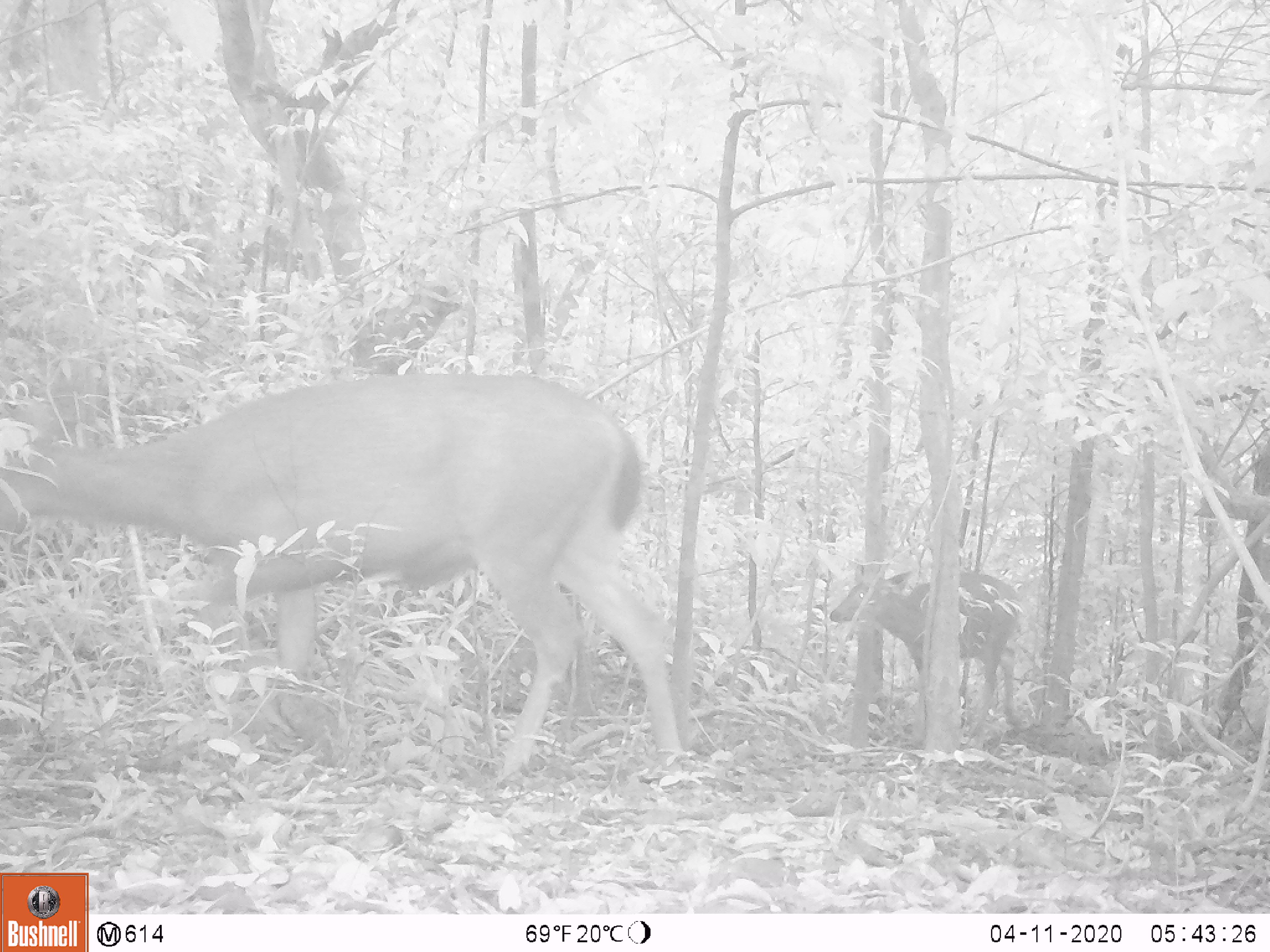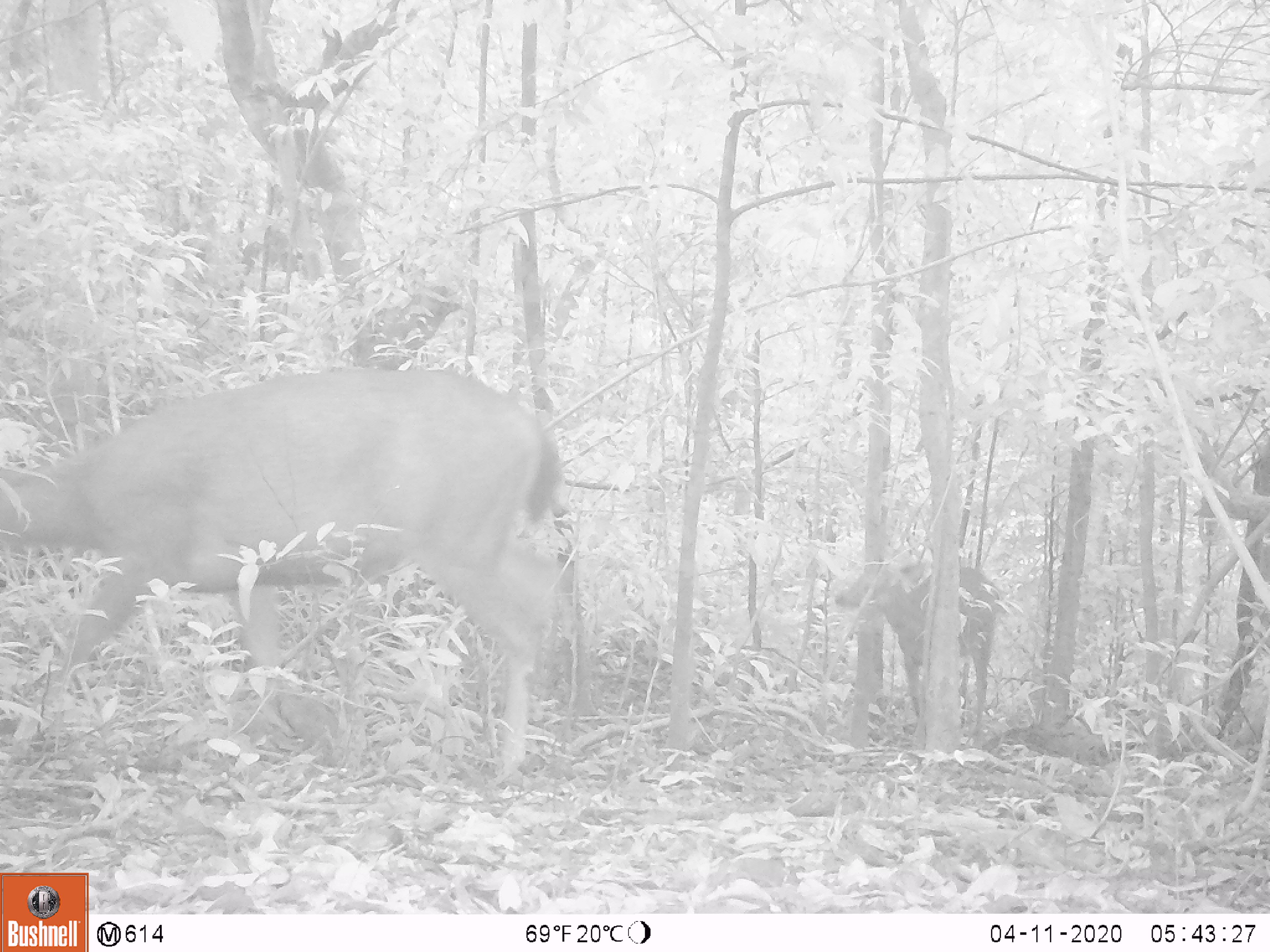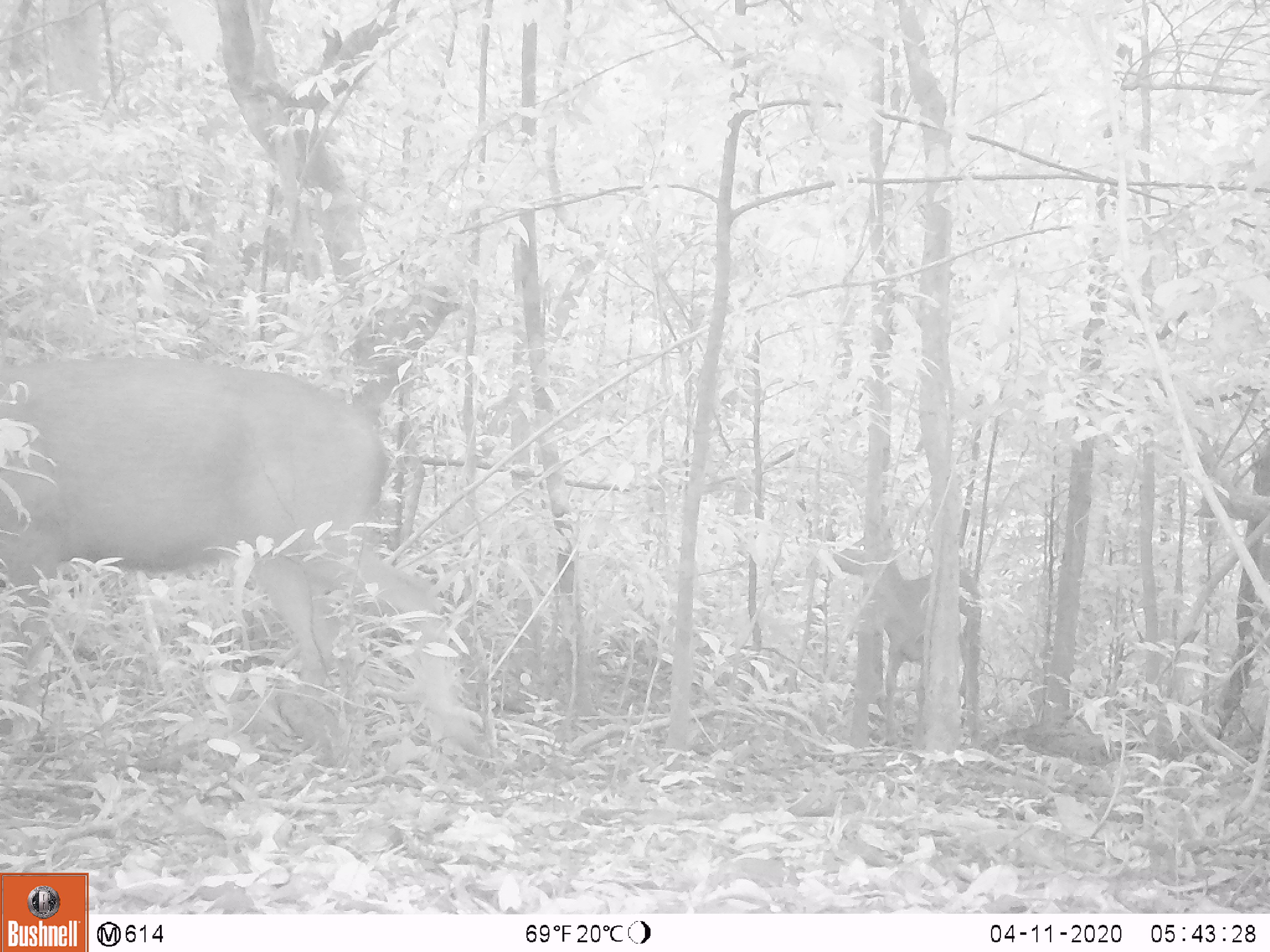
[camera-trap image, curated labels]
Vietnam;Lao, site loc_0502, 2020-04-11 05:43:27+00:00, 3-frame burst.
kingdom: Animalia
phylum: Chordata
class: Mammalia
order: Artiodactyla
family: Cervidae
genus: Rusa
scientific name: Rusa unicolor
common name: sambar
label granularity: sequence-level